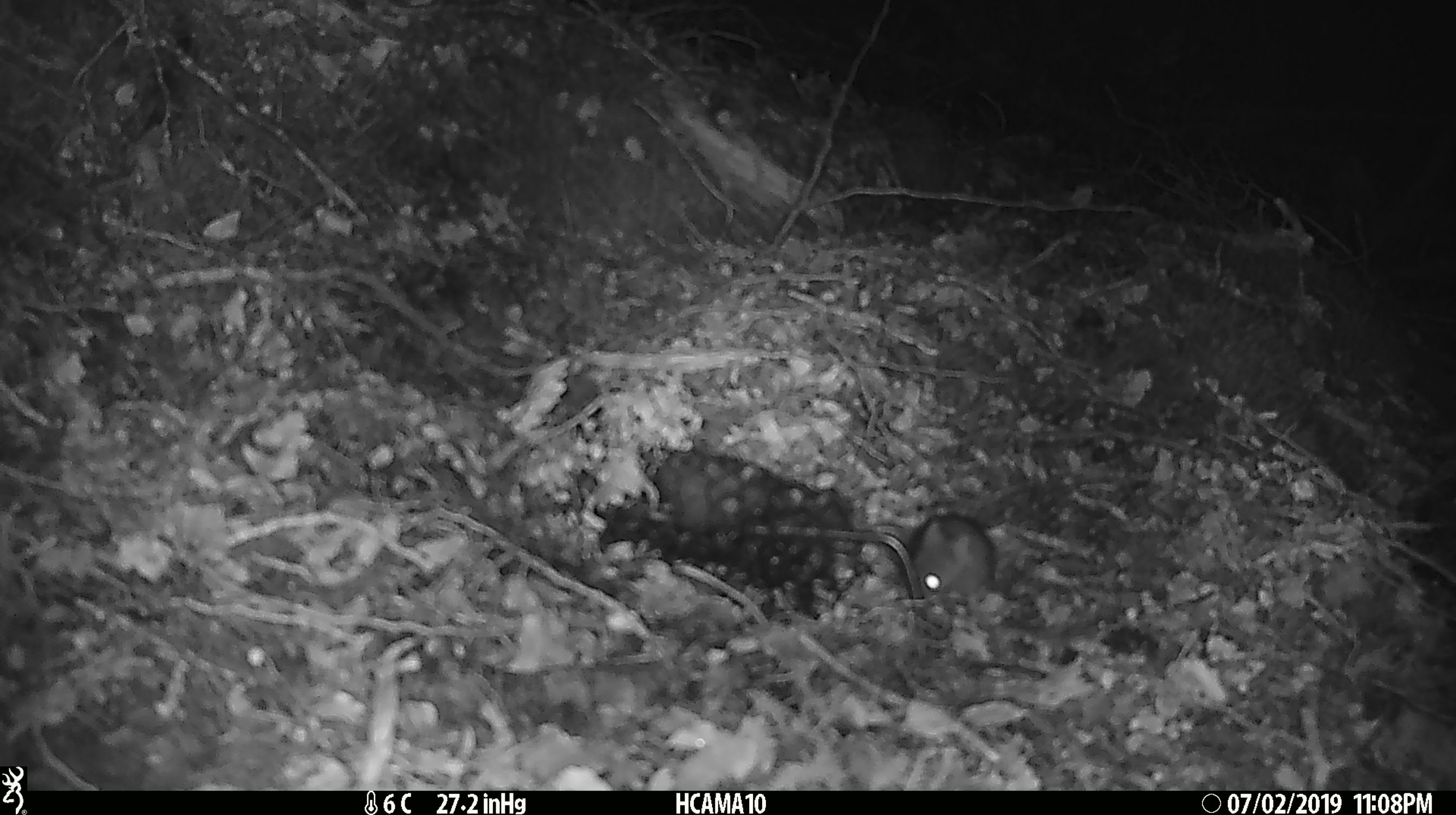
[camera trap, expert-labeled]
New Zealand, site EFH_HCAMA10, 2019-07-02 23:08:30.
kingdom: Animalia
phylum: Chordata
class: Mammalia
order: Rodentia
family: Muridae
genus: Mus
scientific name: Mus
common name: mouse